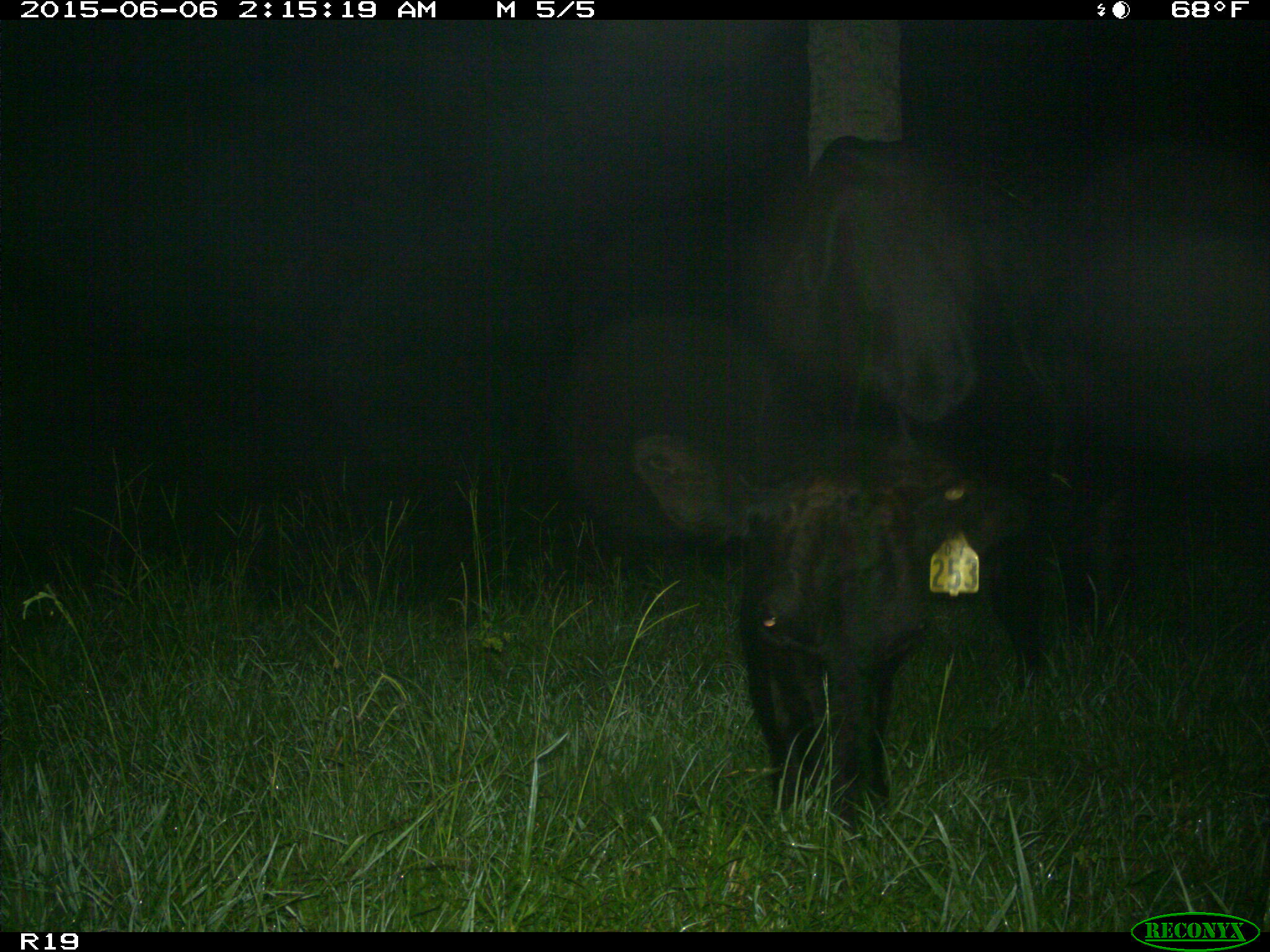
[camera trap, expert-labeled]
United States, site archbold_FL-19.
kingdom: Animalia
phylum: Chordata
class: Mammalia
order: Artiodactyla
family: Bovidae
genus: Bos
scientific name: Bos taurus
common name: domestic cow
Bos taurus (domestic cow).